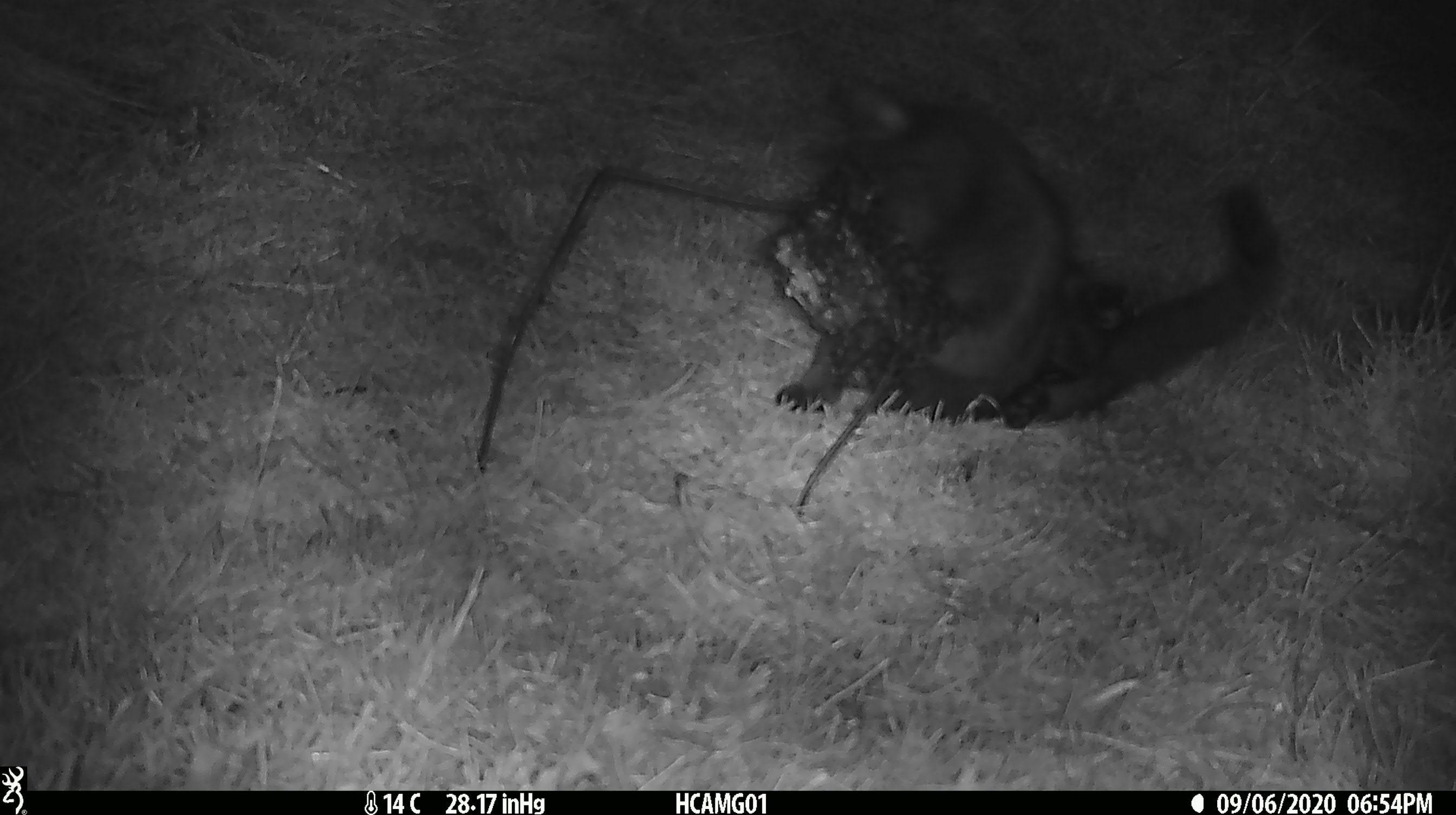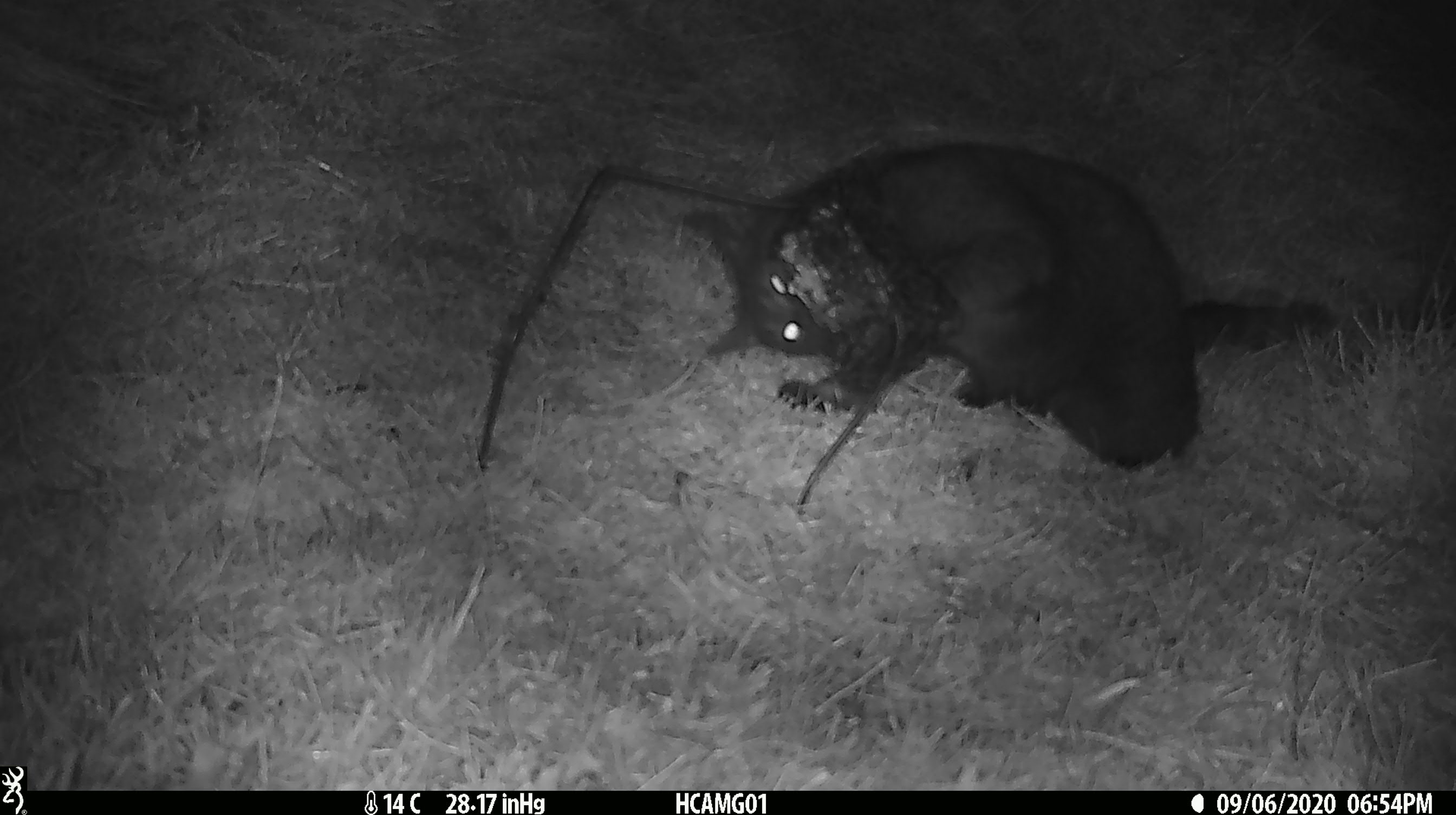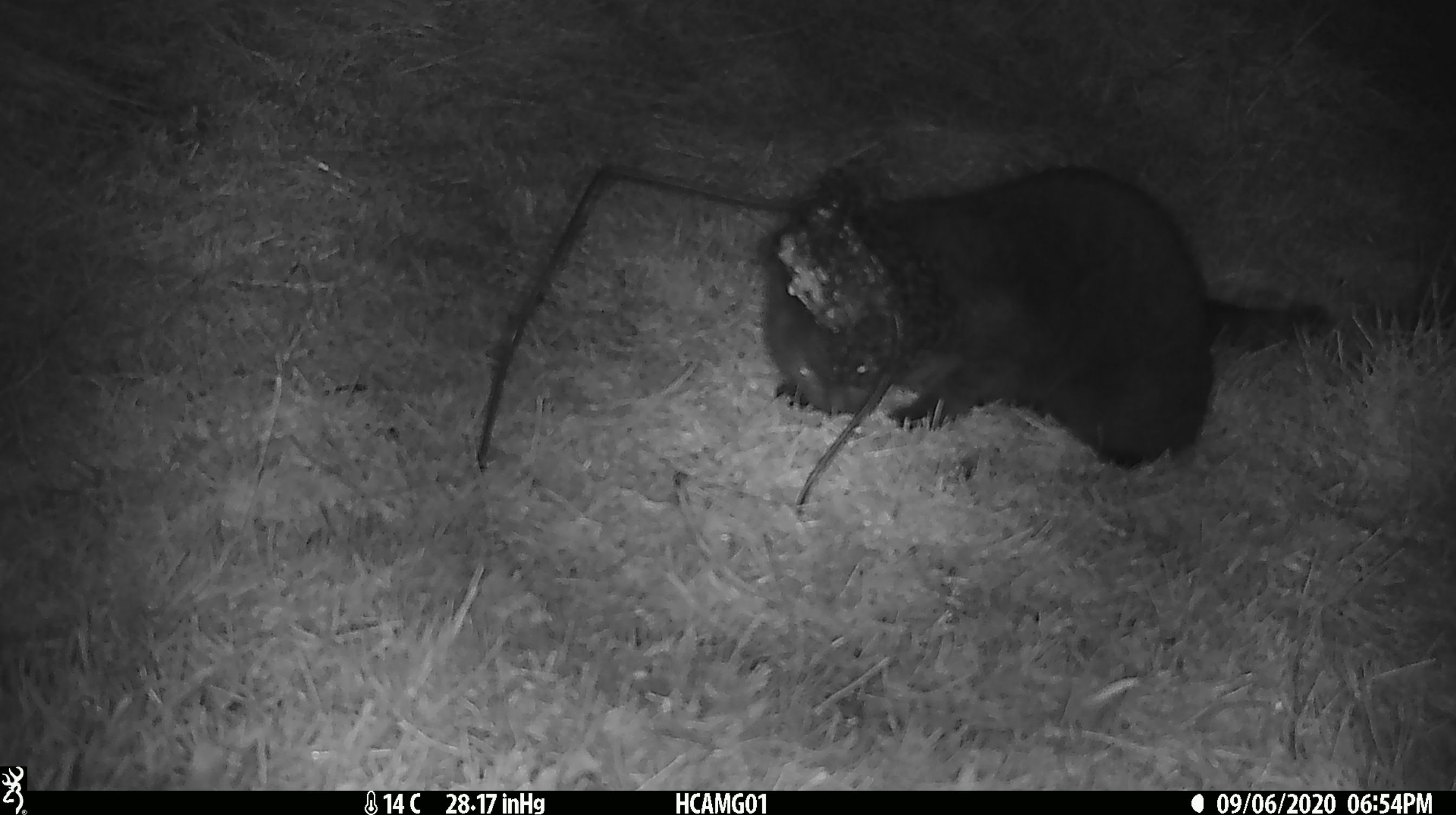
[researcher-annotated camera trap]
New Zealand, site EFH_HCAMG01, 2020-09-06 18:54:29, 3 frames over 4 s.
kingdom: Animalia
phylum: Chordata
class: Mammalia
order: Carnivora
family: Felidae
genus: Felis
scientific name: Felis catus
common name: domestic cat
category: cat